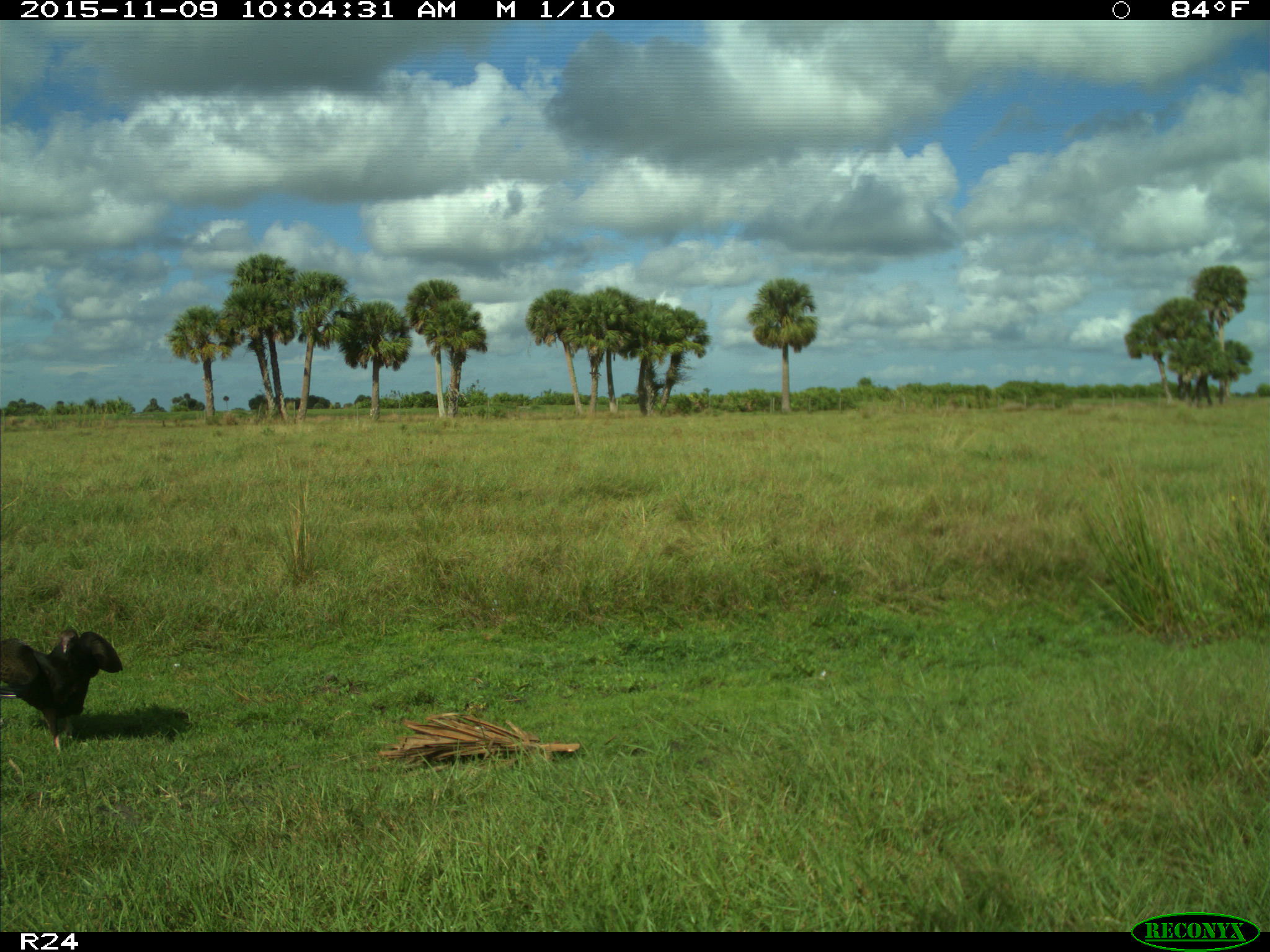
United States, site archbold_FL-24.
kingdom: Animalia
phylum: Chordata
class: Aves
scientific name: Aves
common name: birds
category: unidentified bird